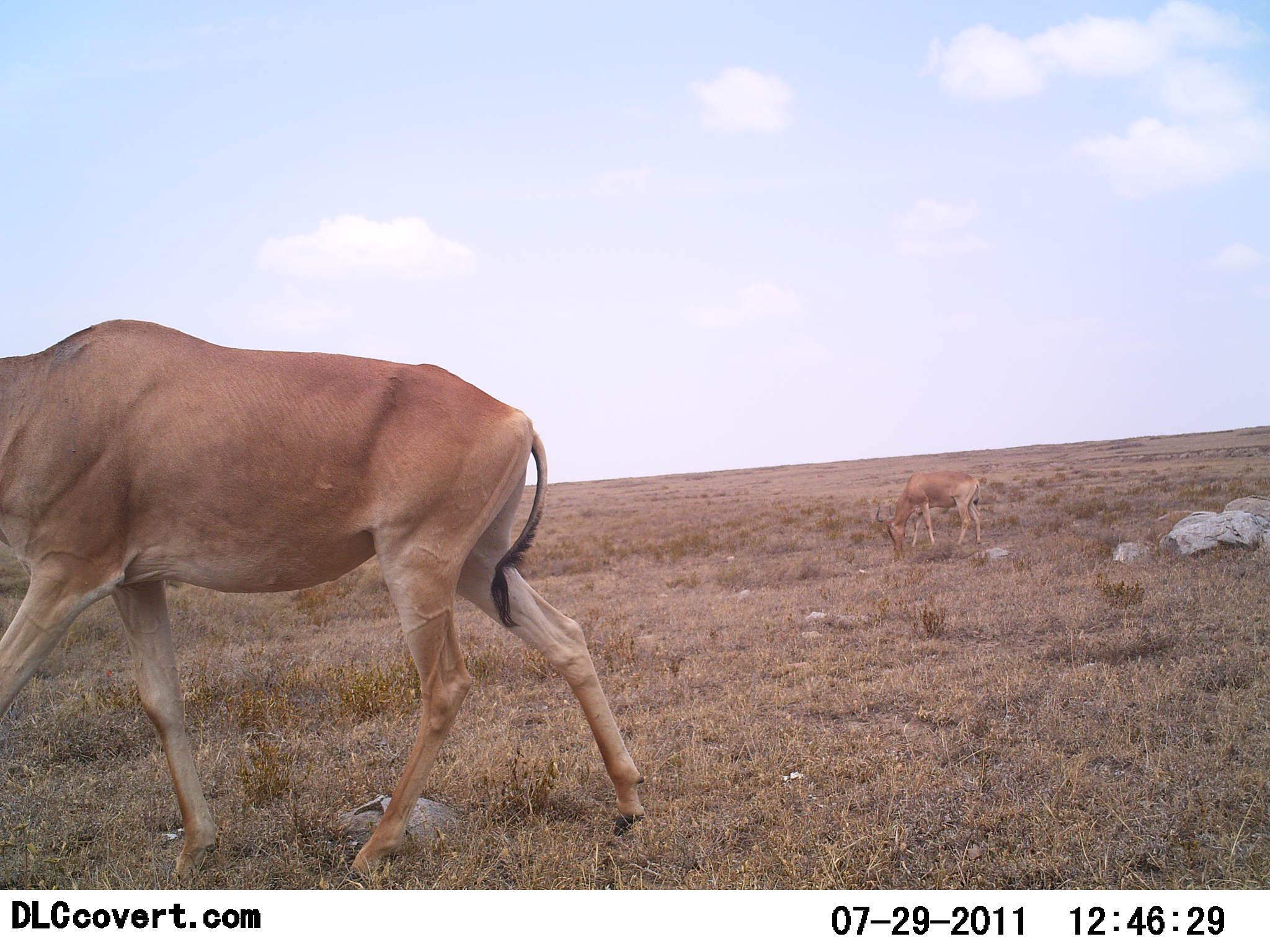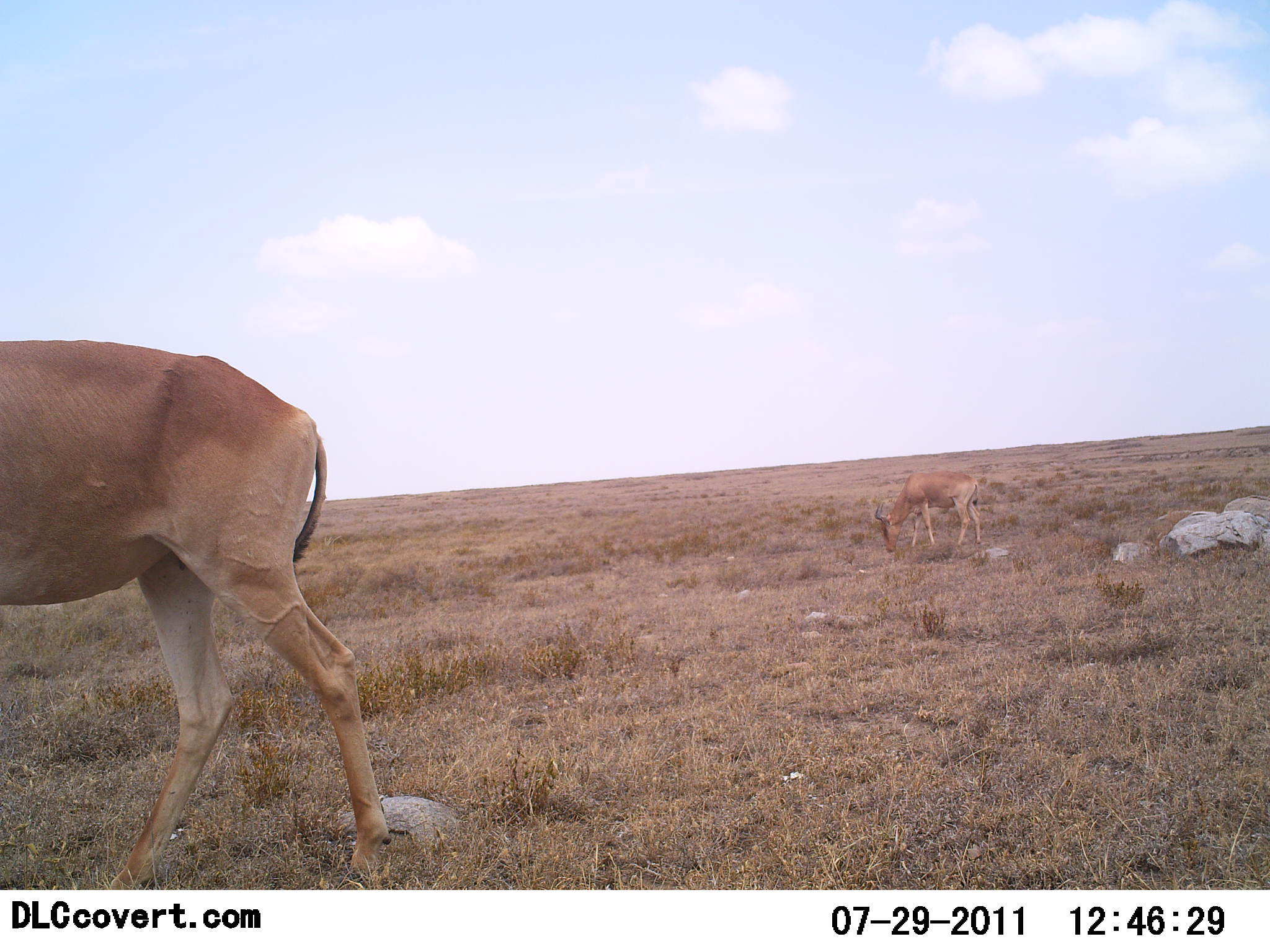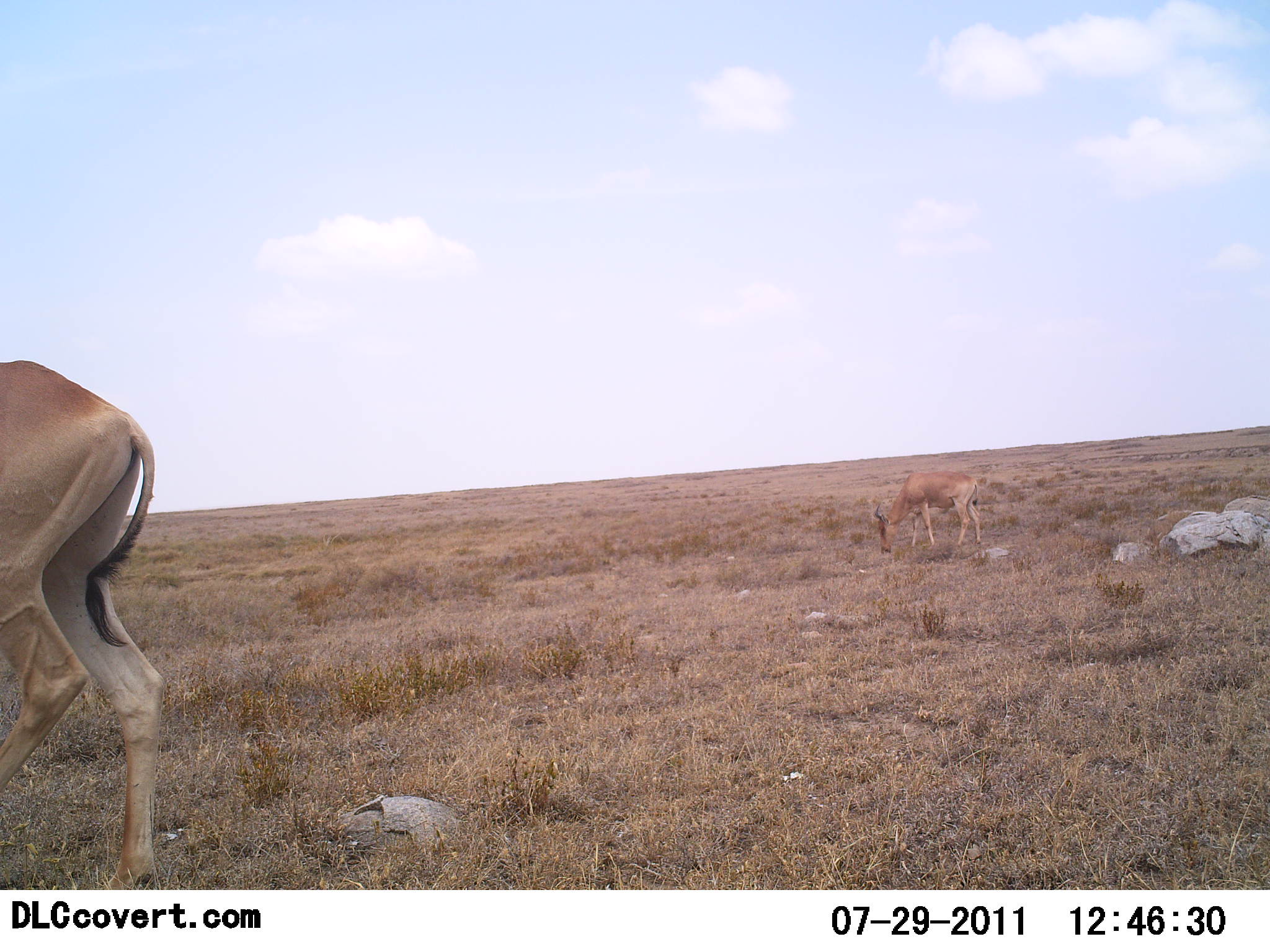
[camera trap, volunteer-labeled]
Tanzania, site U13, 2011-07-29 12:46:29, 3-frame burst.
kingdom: Animalia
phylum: Chordata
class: Mammalia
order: Artiodactyla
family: Bovidae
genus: Alcelaphus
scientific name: Alcelaphus buselaphus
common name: hartebeest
Hartebeest (Alcelaphus buselaphus), count 2. Behavior (volunteer vote fractions): standing 9%, resting 0%, moving 64%, interacting 0%. Young present (vote fraction): 9%. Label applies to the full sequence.